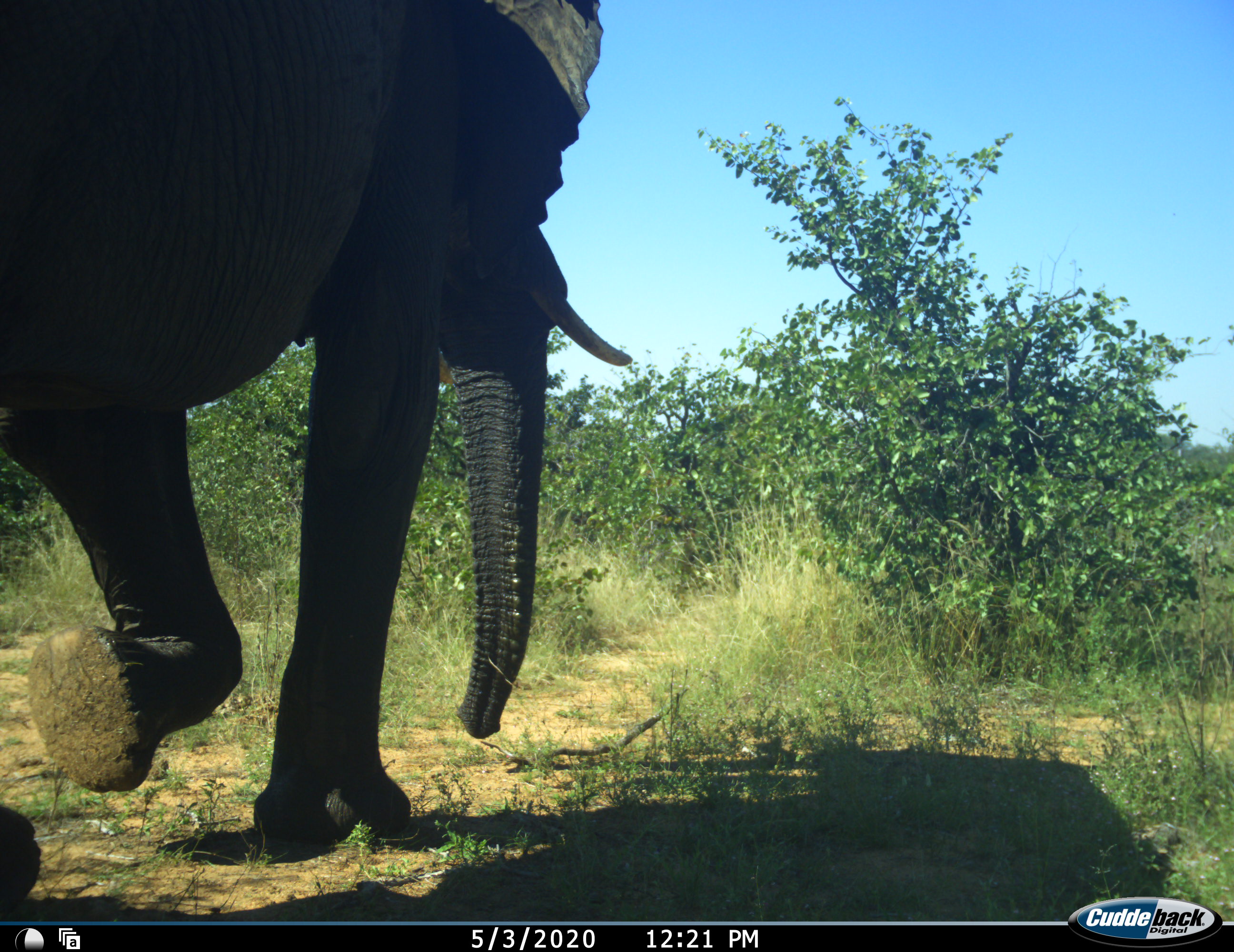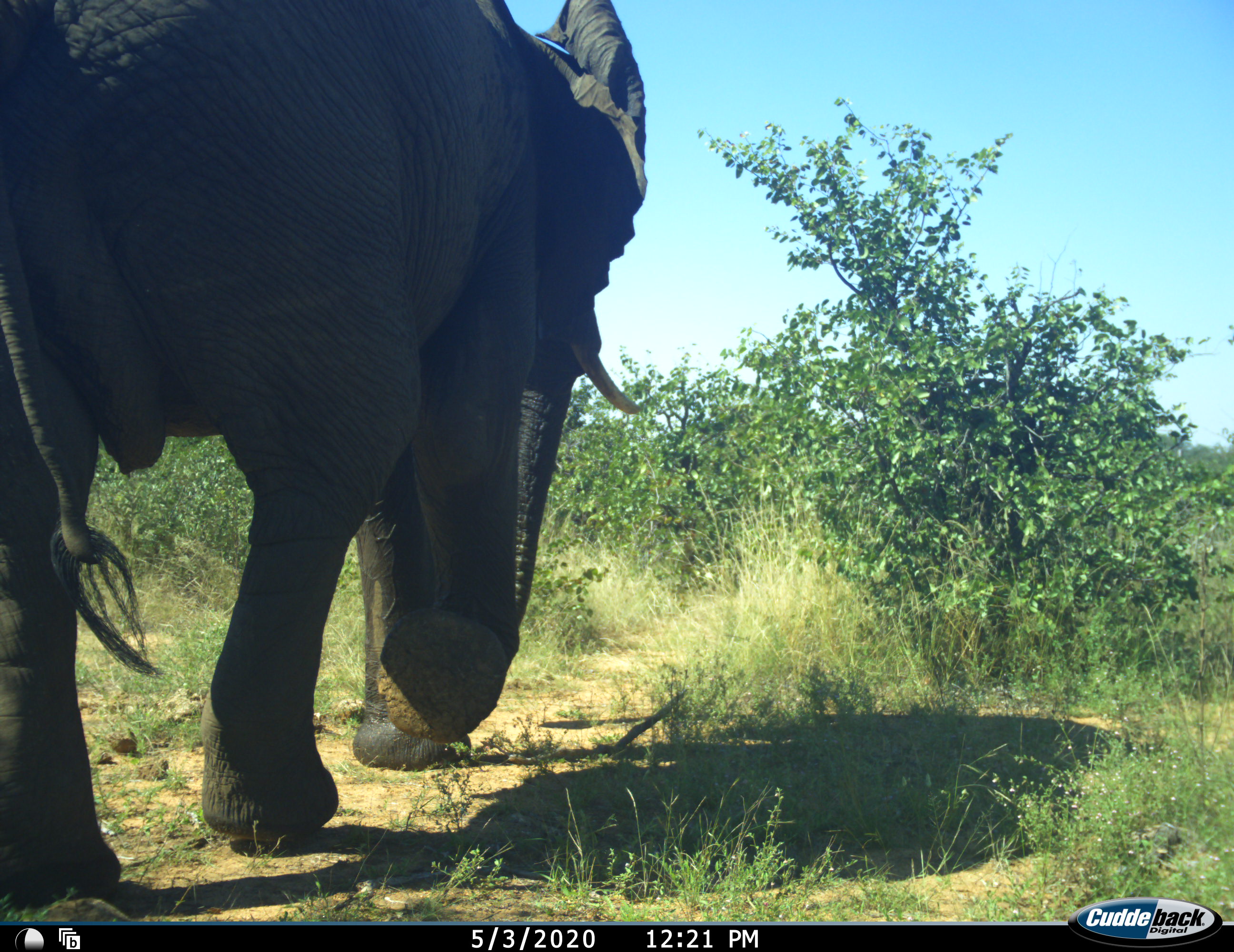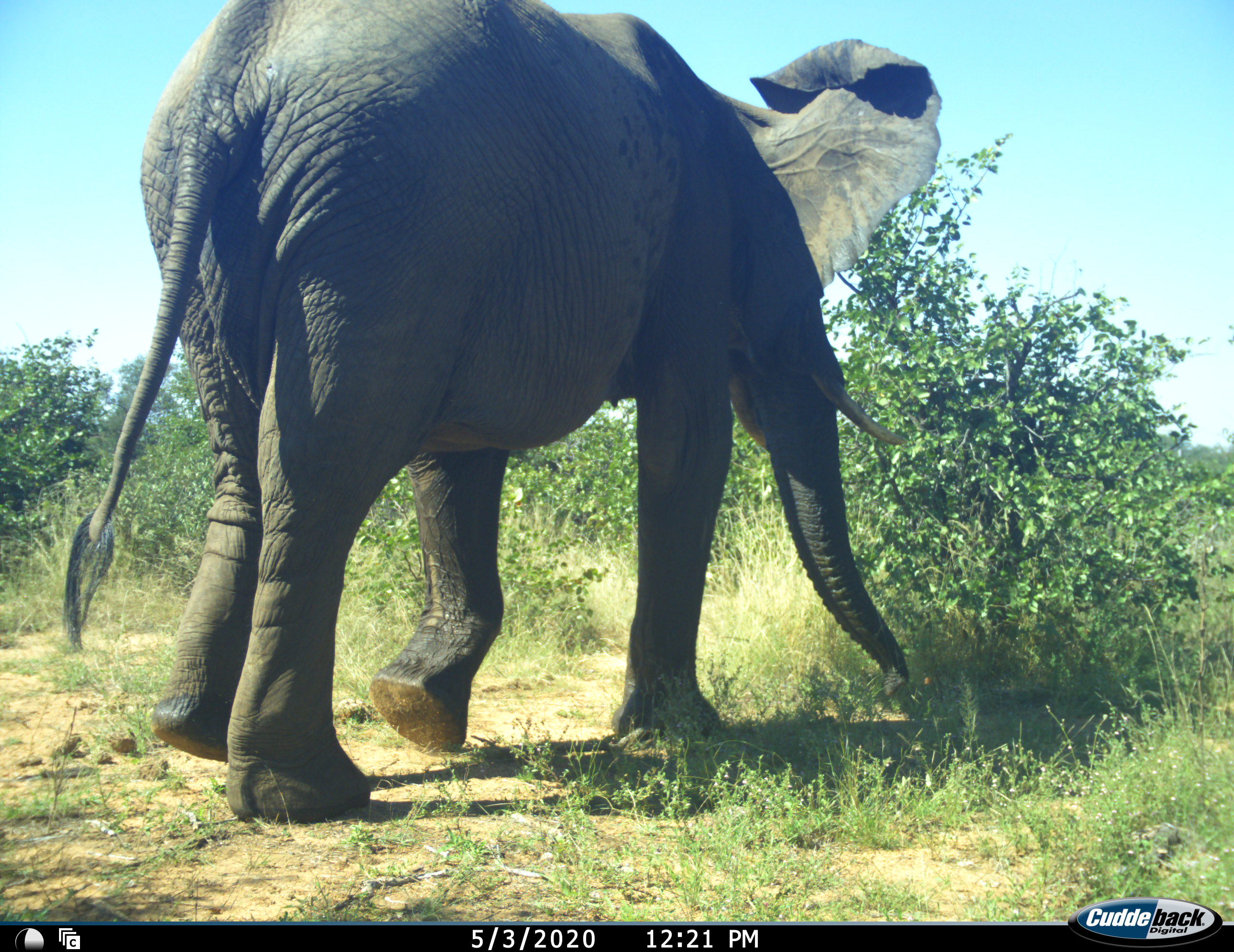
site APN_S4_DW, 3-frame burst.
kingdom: Animalia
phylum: Chordata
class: Mammalia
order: Proboscidea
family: Elephantidae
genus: Loxodonta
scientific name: Loxodonta africana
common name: african bush elephant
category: elephant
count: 1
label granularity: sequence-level